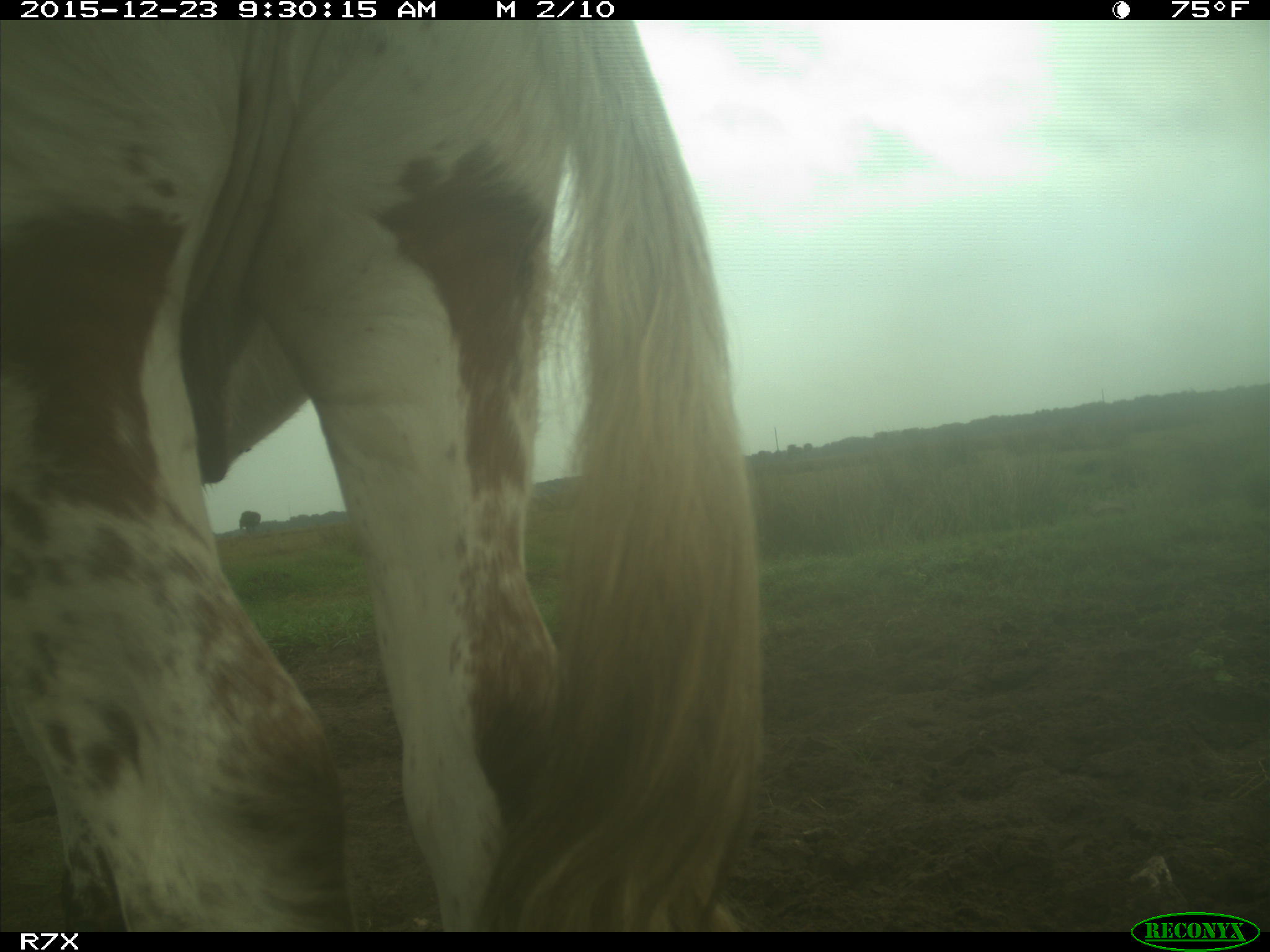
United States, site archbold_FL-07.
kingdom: Animalia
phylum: Chordata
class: Mammalia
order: Artiodactyla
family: Bovidae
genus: Bos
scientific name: Bos taurus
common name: domestic cow